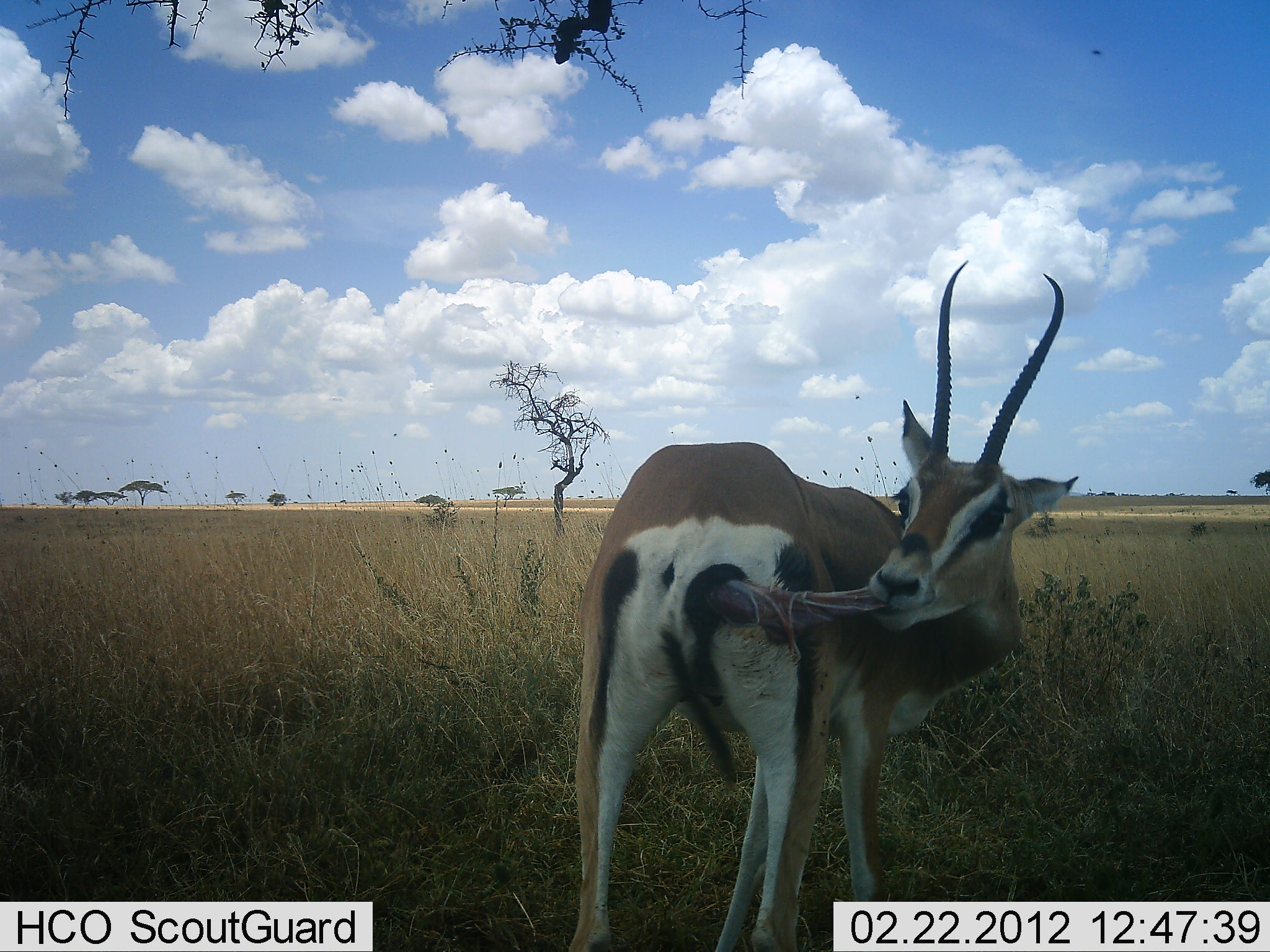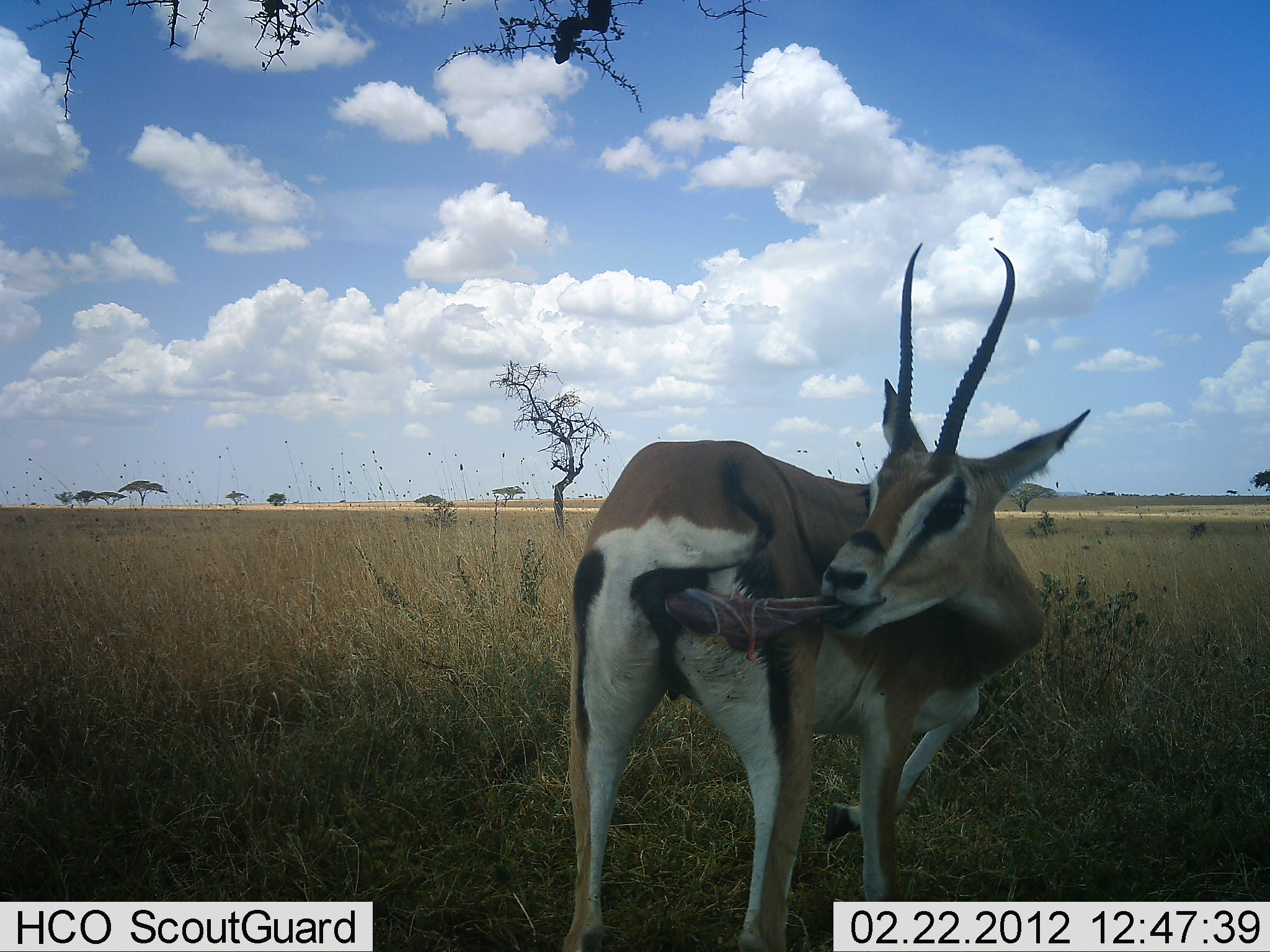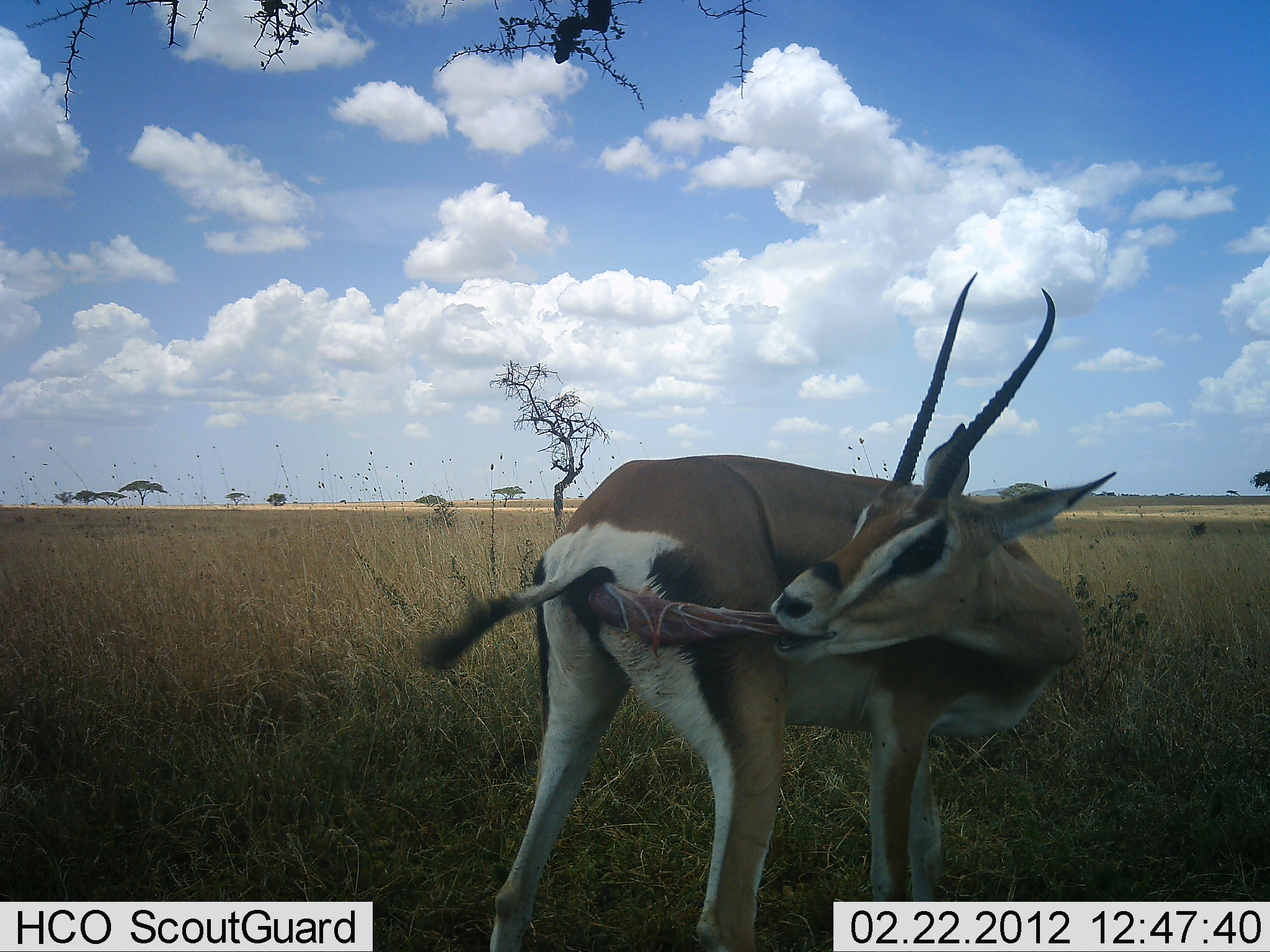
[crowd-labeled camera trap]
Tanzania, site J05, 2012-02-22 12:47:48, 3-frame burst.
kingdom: Animalia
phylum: Chordata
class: Mammalia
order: Artiodactyla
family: Bovidae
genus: Eudorcas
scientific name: Eudorcas thomsonii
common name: thomson's gazelle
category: gazellethomsons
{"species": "gazellethomsons (thomson's gazelle) (Eudorcas thomsonii)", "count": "1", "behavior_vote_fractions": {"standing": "45%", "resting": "0%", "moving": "18%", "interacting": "36%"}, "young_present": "36%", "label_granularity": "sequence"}